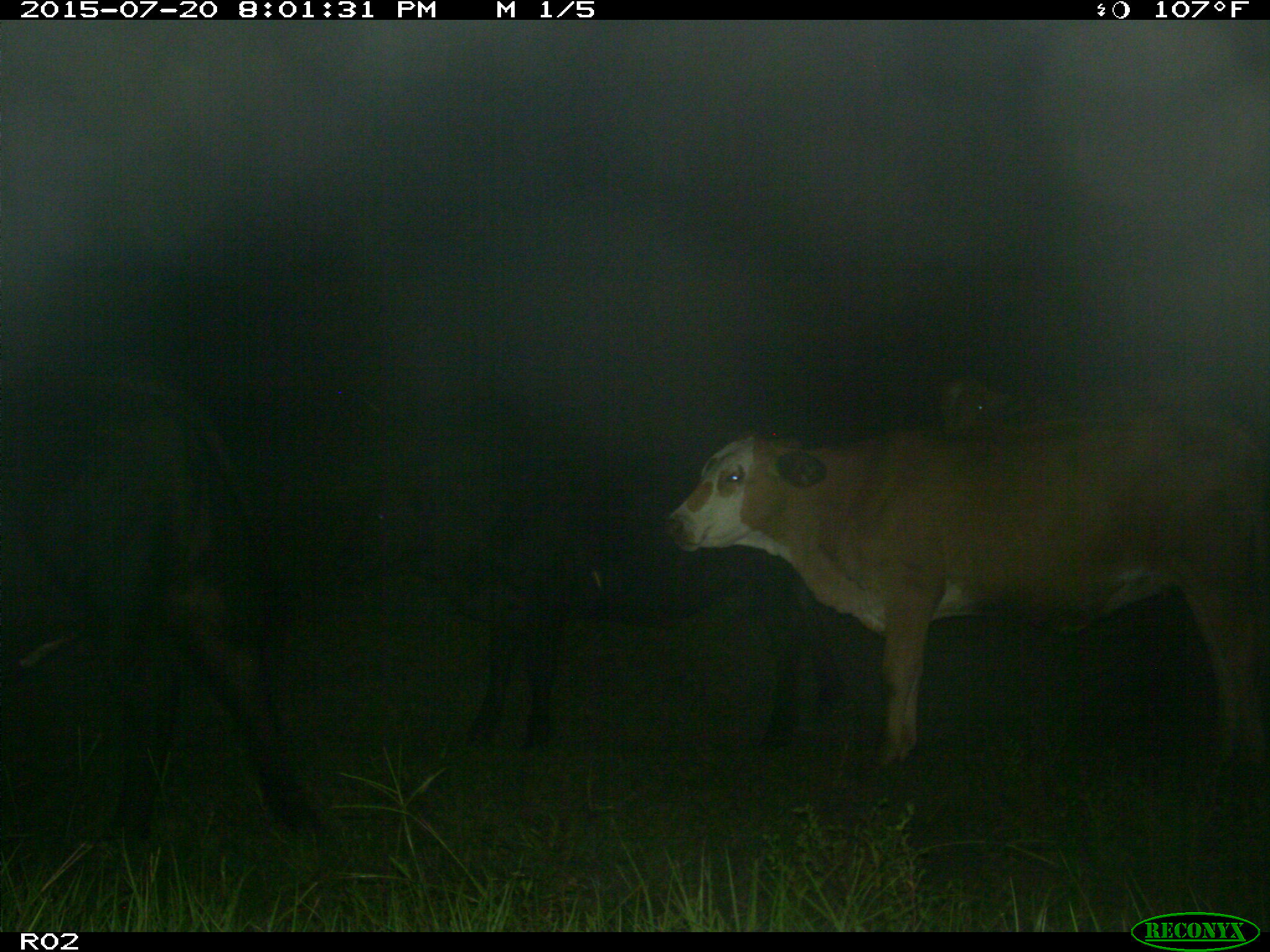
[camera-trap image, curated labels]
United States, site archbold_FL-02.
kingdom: Animalia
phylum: Chordata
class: Mammalia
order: Artiodactyla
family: Bovidae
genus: Bos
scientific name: Bos taurus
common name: domestic cow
Bos taurus (domestic cow).